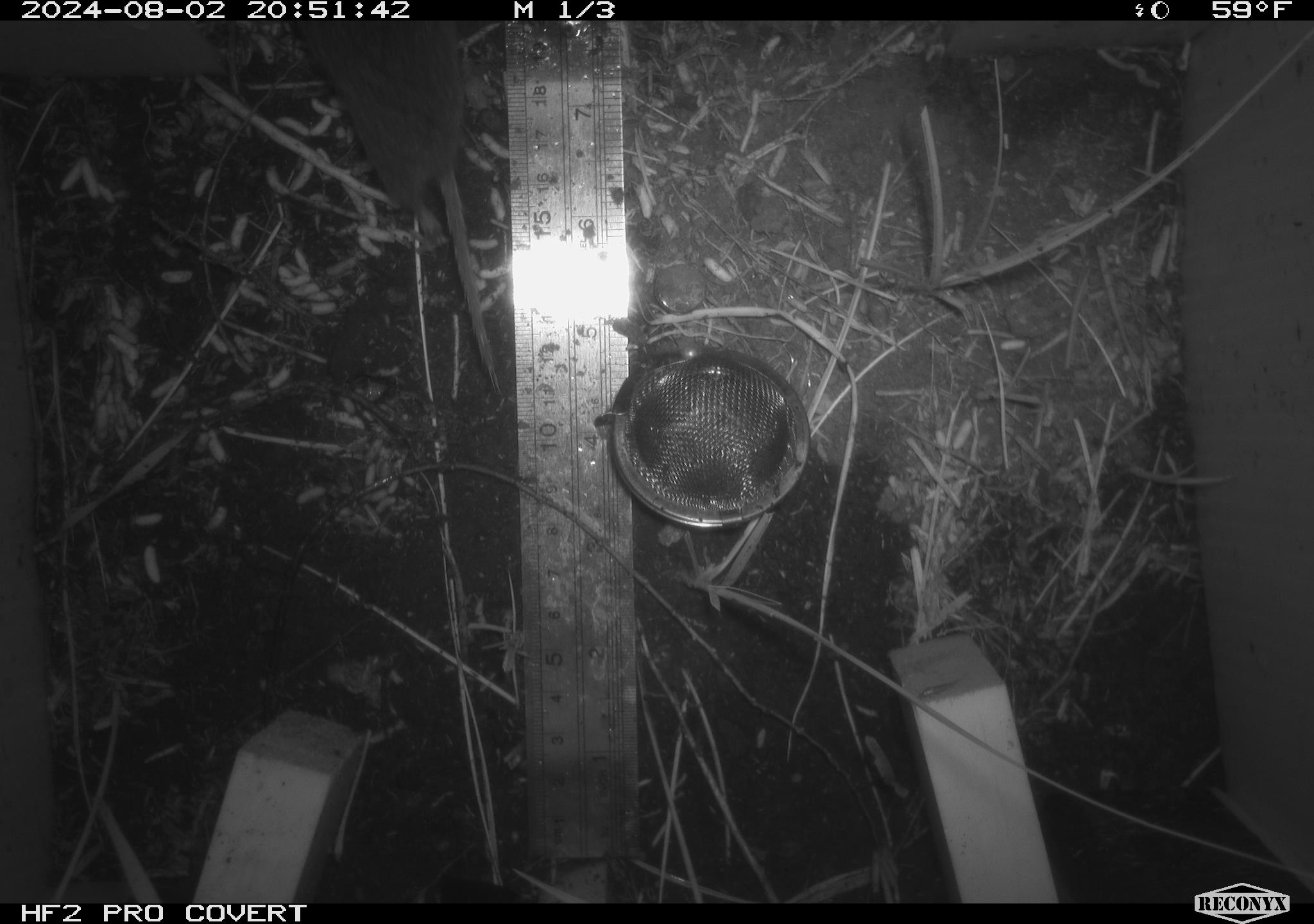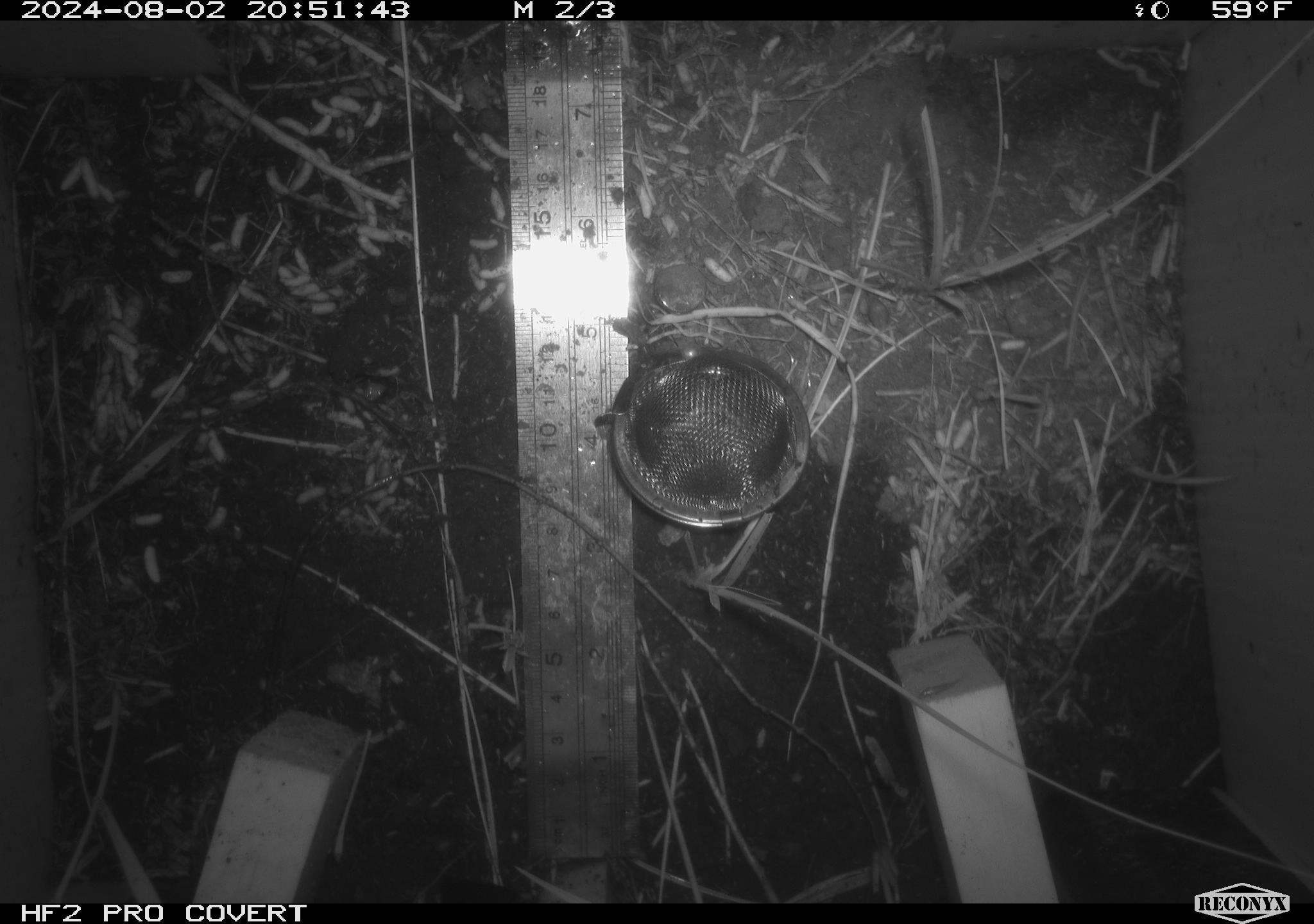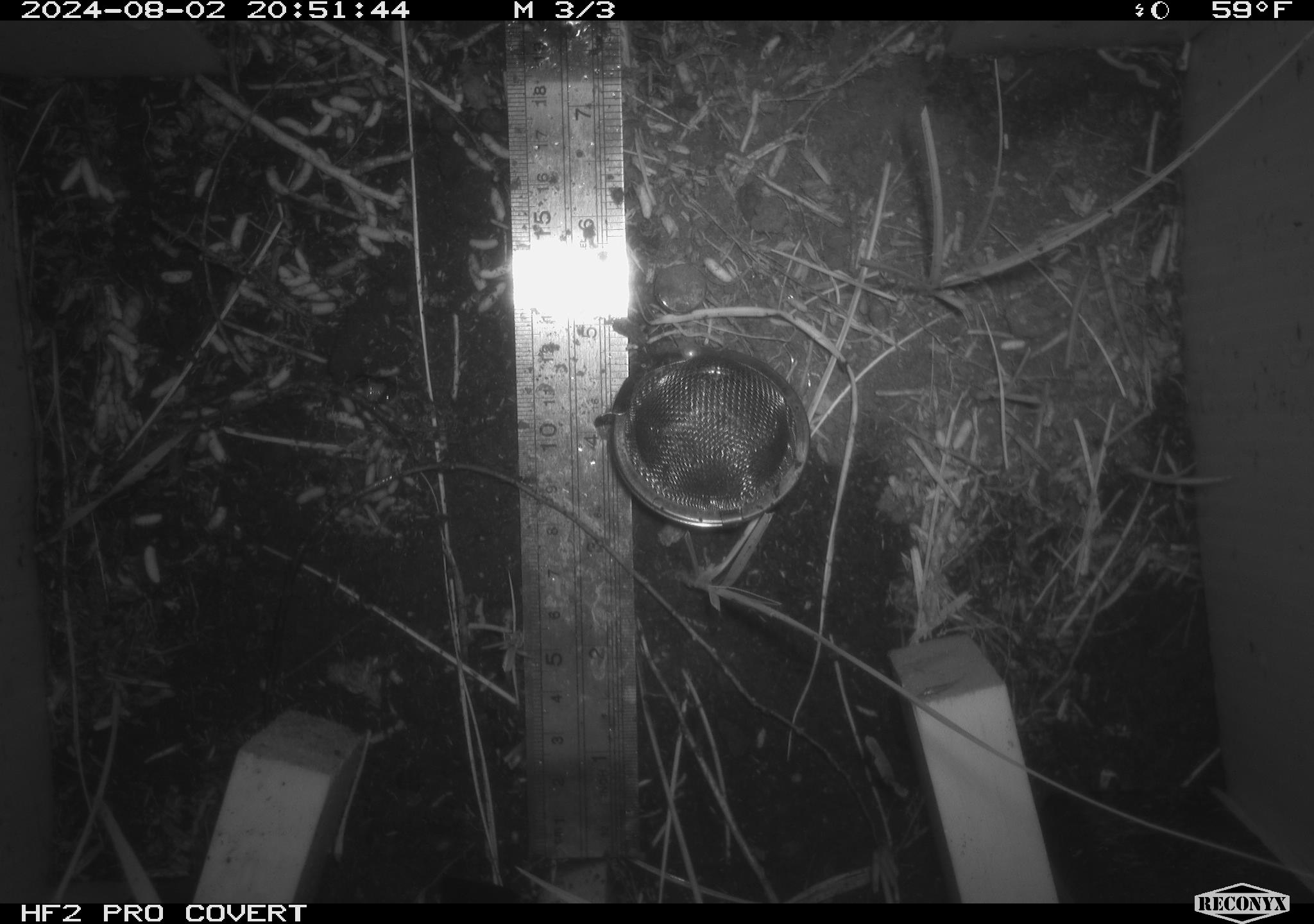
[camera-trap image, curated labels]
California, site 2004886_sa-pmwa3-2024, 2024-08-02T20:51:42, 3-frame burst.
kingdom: Animalia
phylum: Chordata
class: Mammalia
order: Rodentia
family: Cricetidae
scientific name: Arvicolinae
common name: voles, lemmings, and muskrats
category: arvicolinae subfamily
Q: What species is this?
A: Arvicolinae subfamily (voles, lemmings, and muskrats) (Arvicolinae).